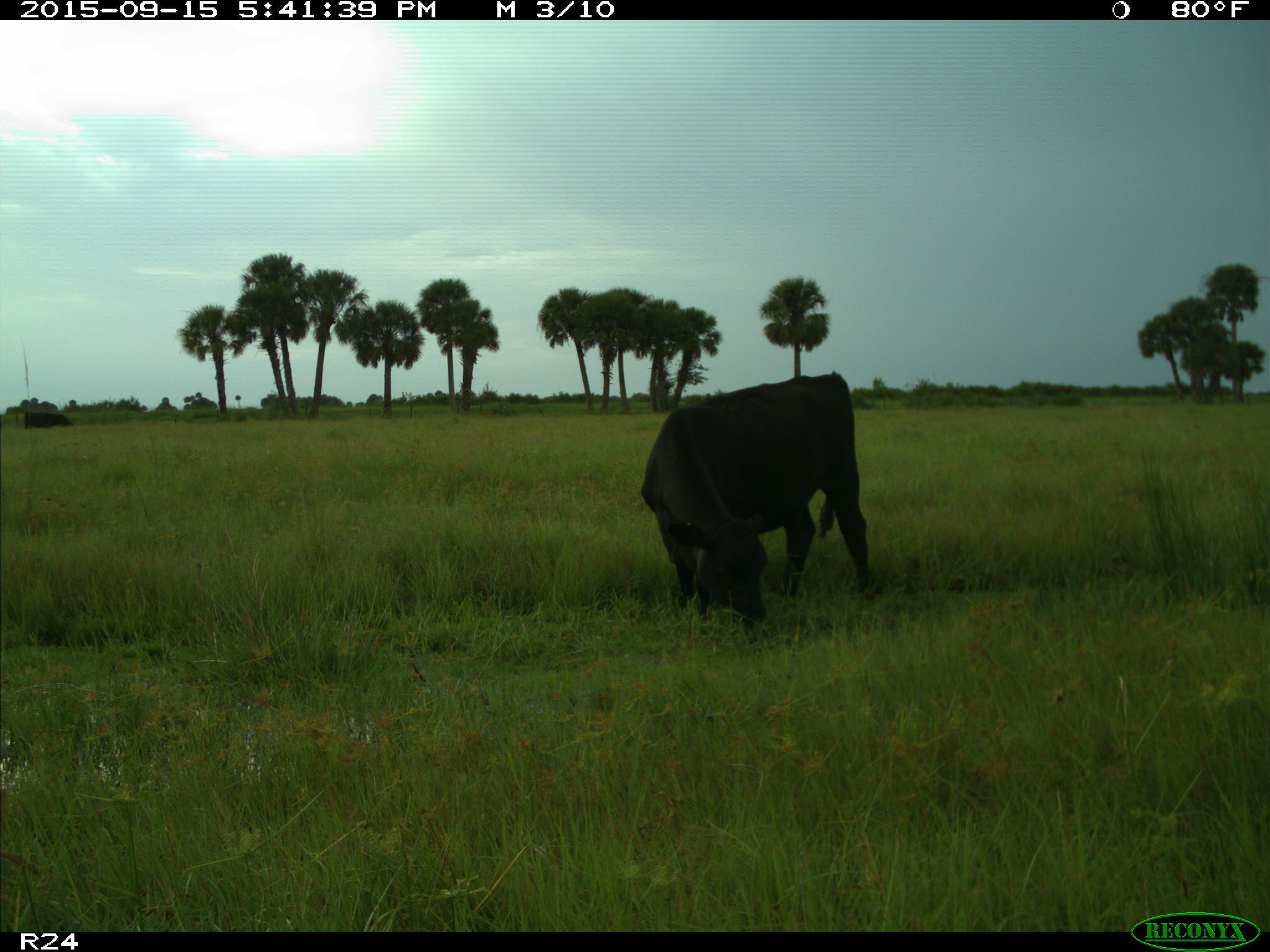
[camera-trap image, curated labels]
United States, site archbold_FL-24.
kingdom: Animalia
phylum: Chordata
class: Mammalia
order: Artiodactyla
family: Bovidae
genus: Bos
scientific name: Bos taurus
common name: domestic cow